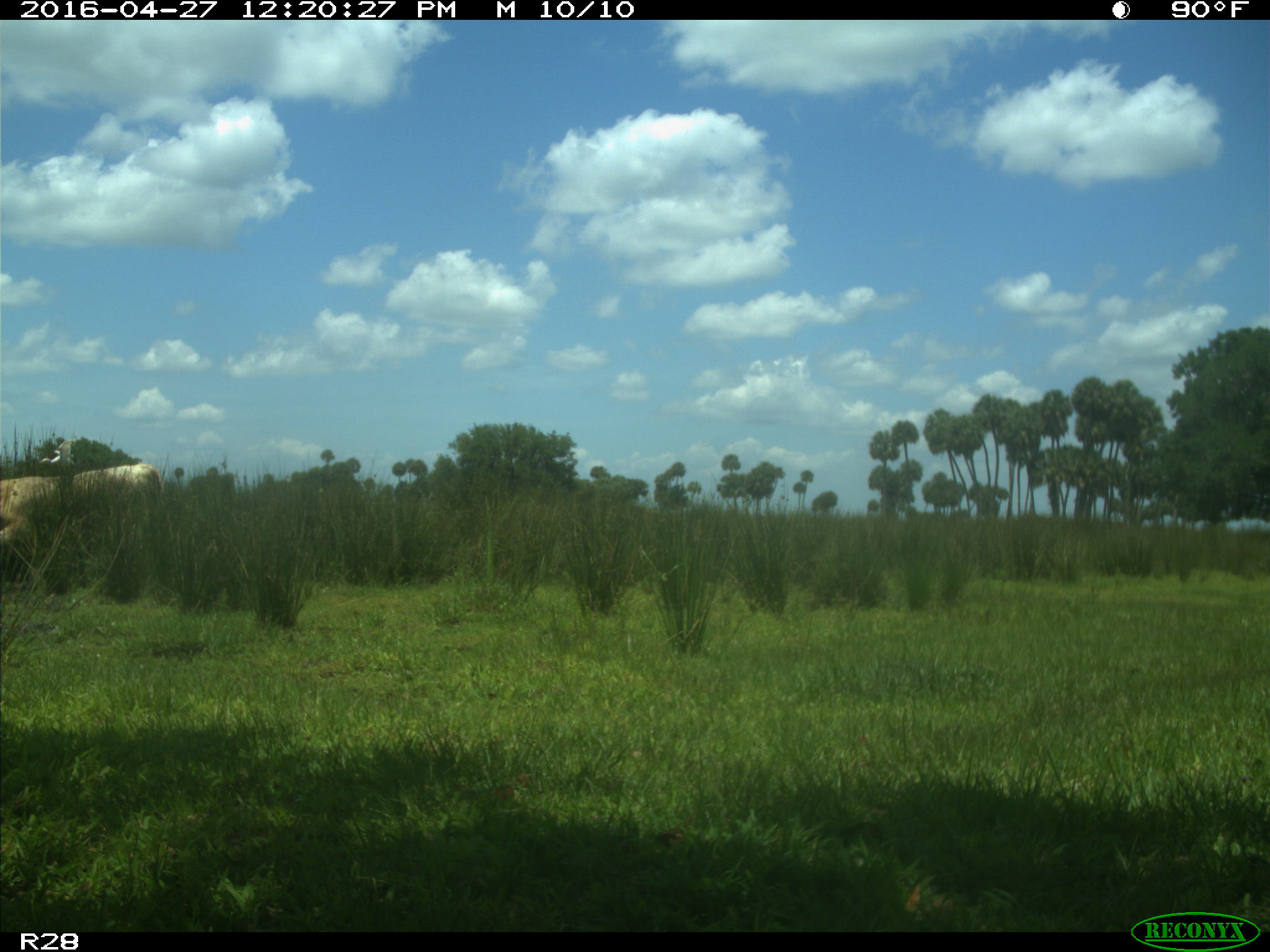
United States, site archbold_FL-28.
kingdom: Animalia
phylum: Chordata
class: Mammalia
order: Artiodactyla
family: Bovidae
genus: Bos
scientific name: Bos taurus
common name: domestic cow